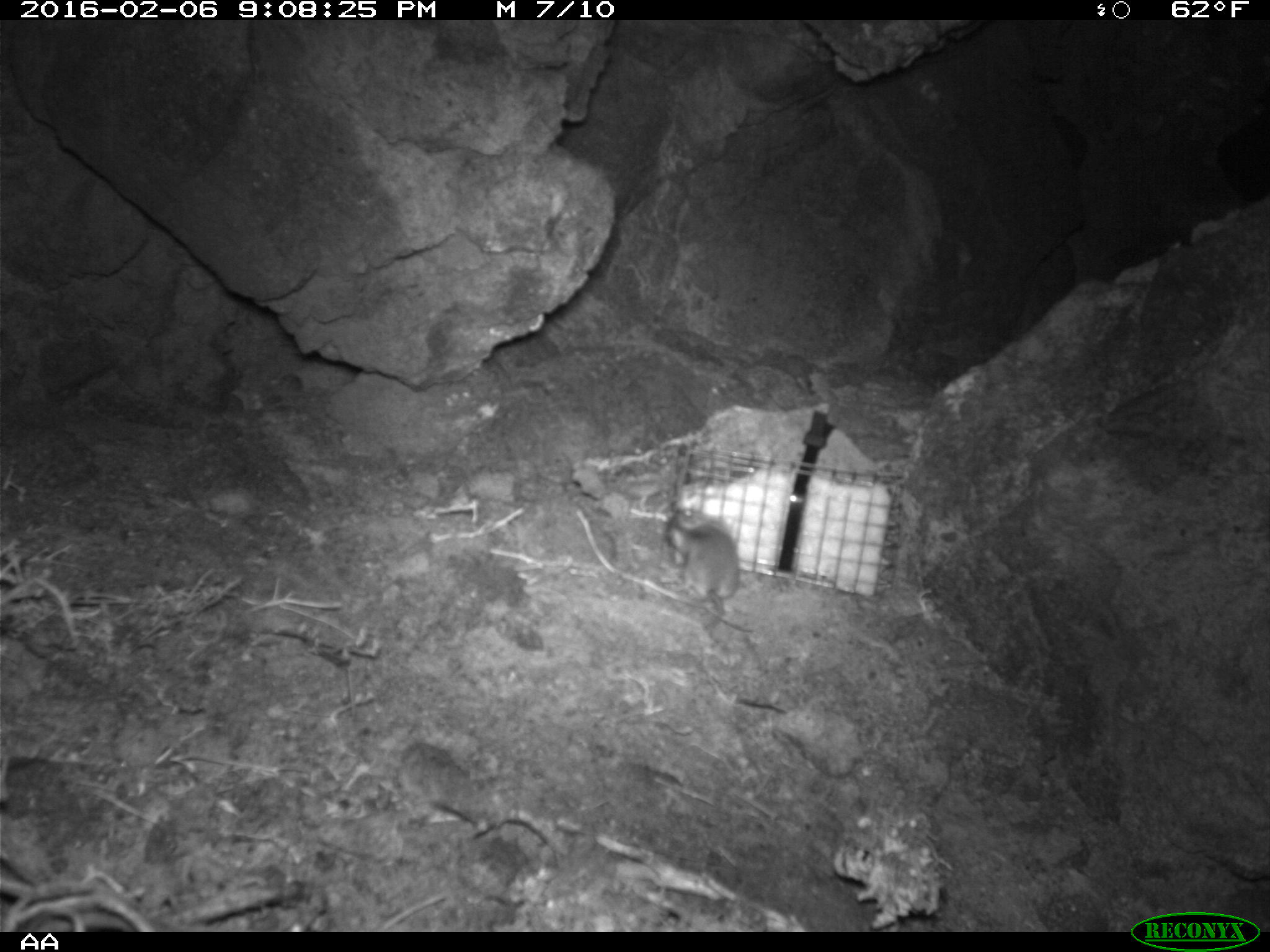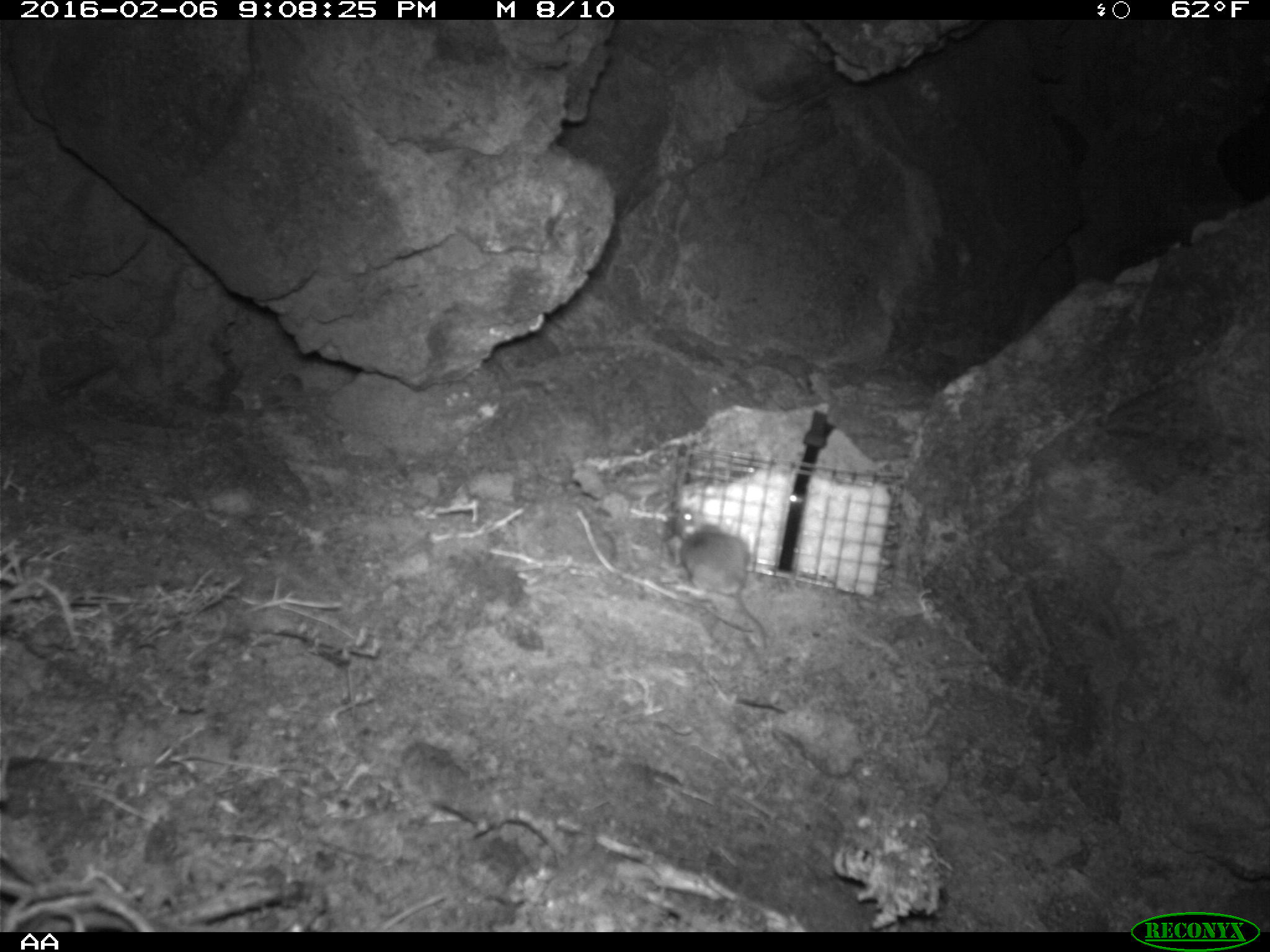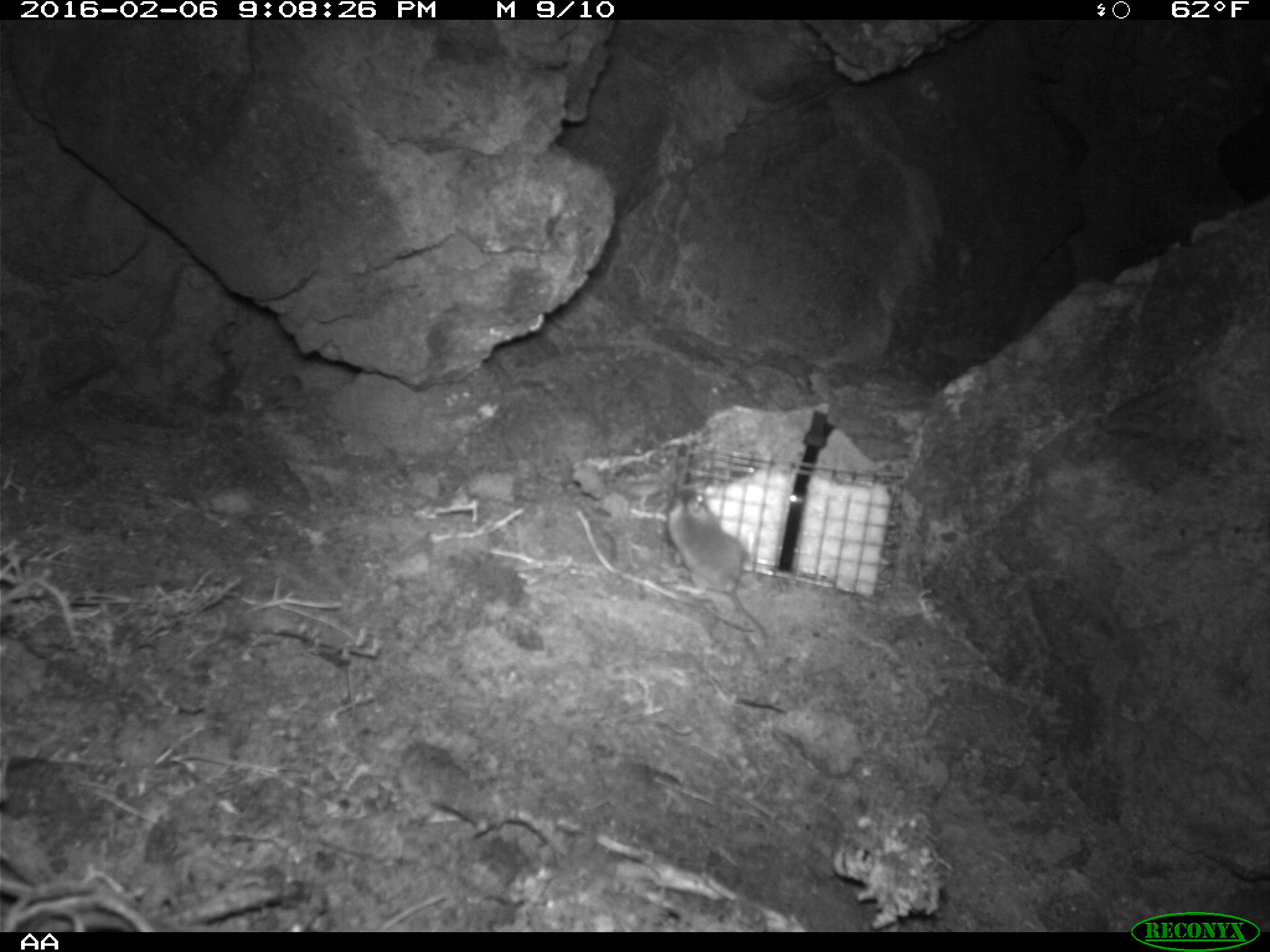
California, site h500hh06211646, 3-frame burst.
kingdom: Animalia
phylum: Chordata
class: Mammalia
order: Rodentia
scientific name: Rodentia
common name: rodent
Rodent (Rodentia).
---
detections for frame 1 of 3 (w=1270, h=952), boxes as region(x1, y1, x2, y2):
rodent: region(664, 507, 740, 629)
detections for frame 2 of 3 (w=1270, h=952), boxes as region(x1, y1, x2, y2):
rodent: region(673, 505, 769, 646)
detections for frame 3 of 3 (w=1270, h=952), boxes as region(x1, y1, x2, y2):
rodent: region(667, 489, 769, 648)